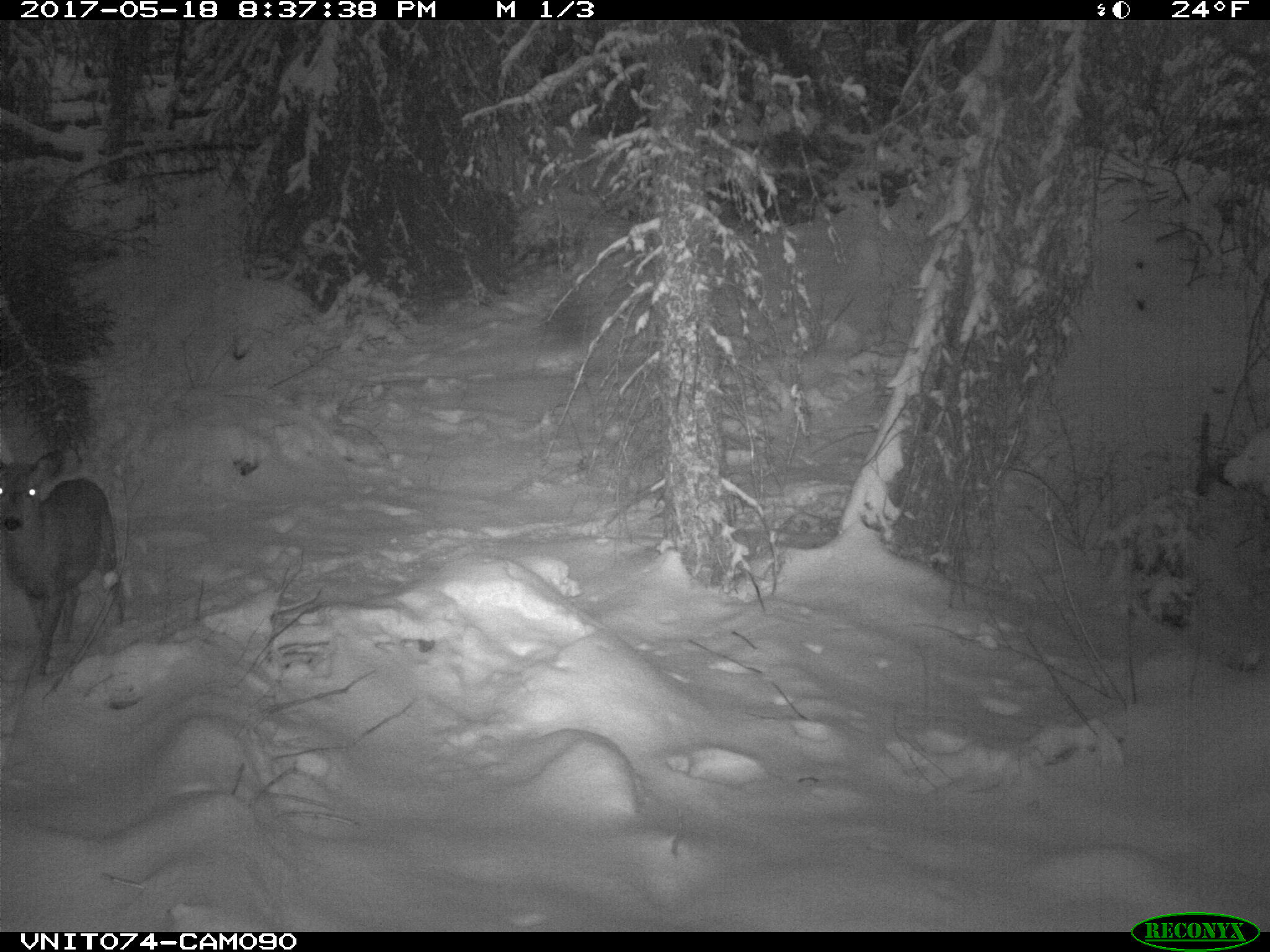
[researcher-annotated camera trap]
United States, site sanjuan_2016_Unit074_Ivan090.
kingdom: Animalia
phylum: Chordata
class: Mammalia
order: Artiodactyla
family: Cervidae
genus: Odocoileus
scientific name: Odocoileus hemionus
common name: mule deer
Odocoileus hemionus (mule deer).